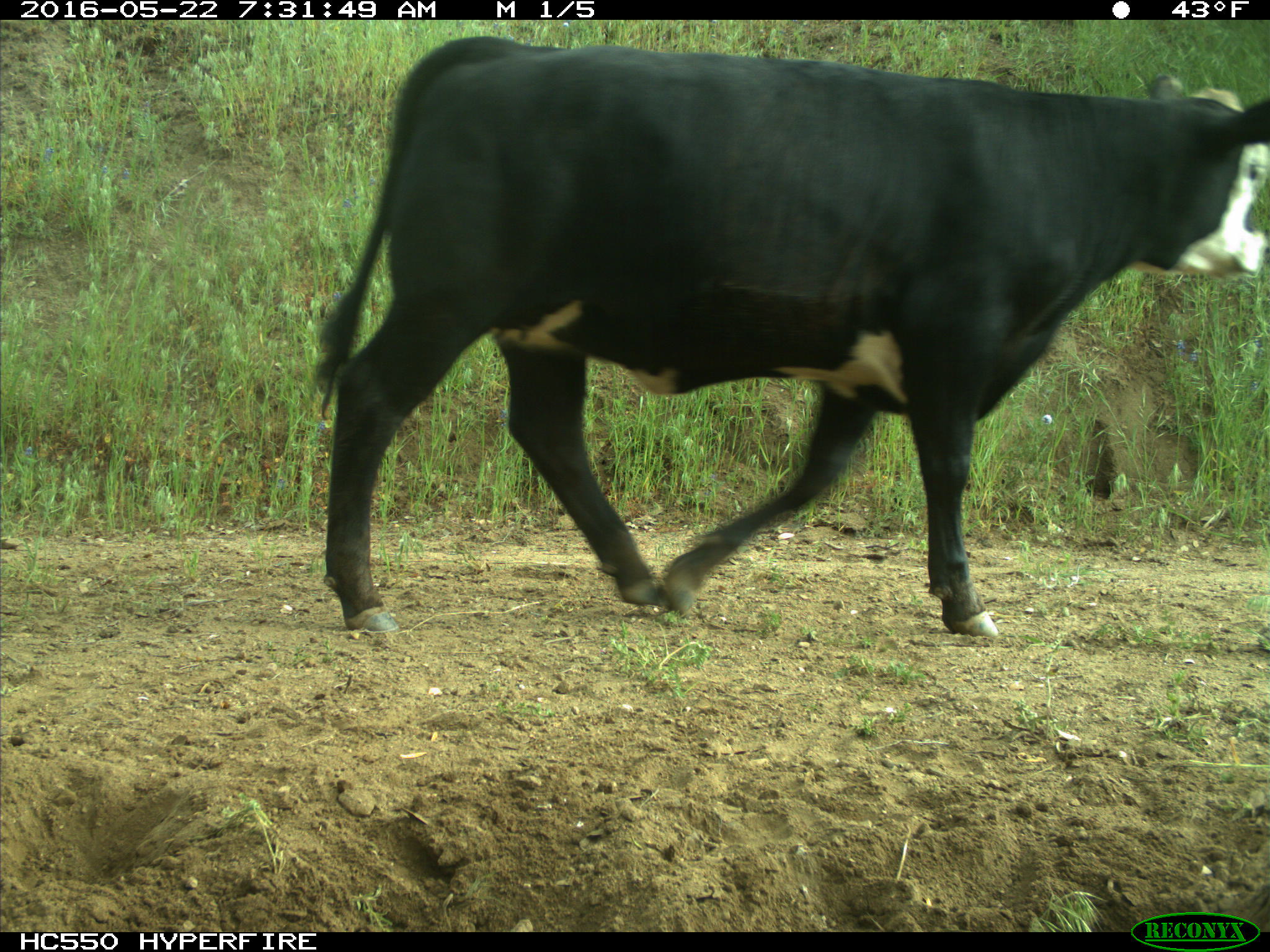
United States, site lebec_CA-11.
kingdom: Animalia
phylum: Chordata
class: Mammalia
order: Artiodactyla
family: Bovidae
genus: Bos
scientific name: Bos taurus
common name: domestic cow